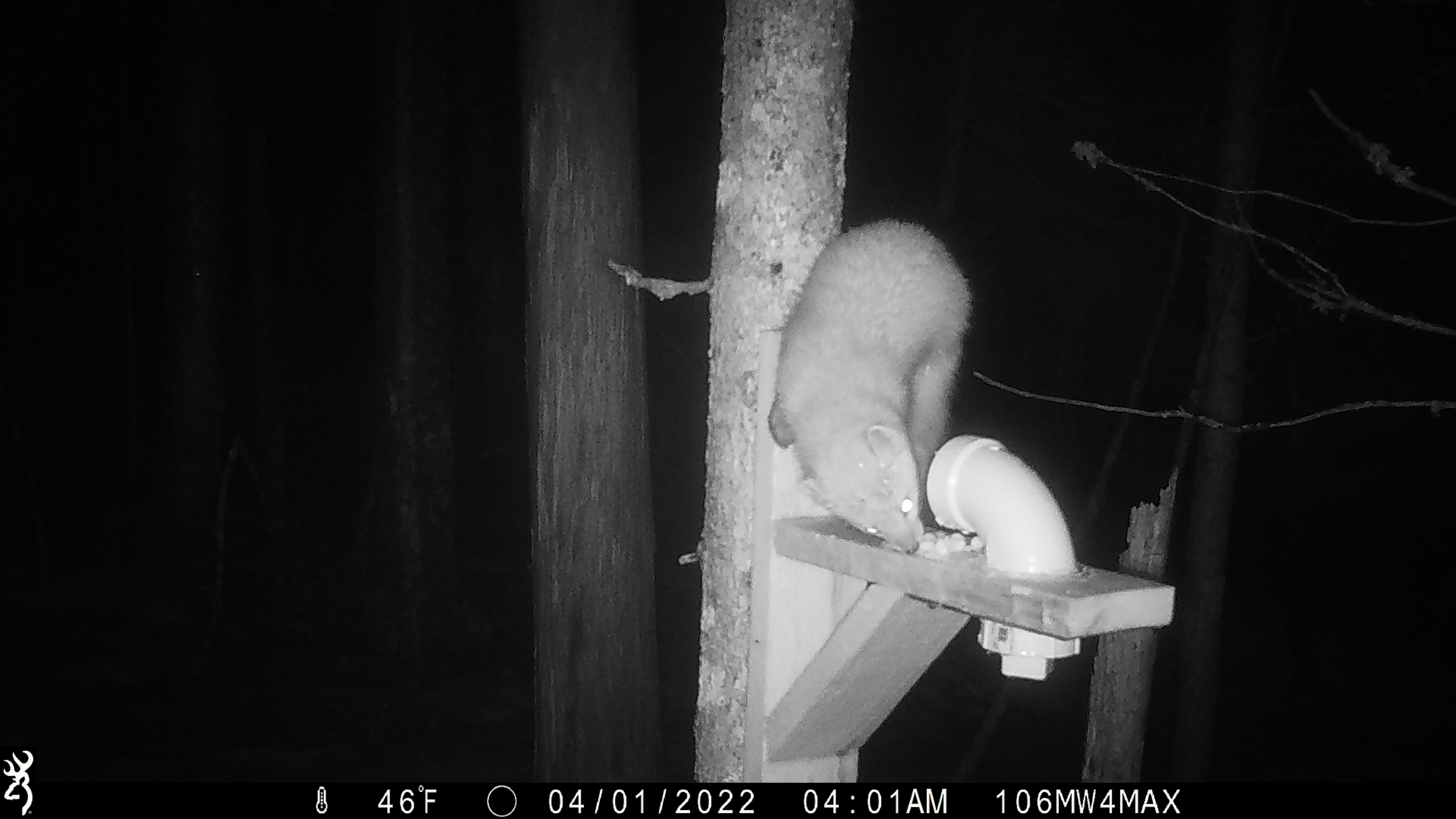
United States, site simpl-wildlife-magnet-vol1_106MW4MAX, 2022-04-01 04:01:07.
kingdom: Animalia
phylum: Chordata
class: Mammalia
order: Carnivora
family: Mustelidae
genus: Martes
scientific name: Martes americana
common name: american marten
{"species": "american marten (Martes americana)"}